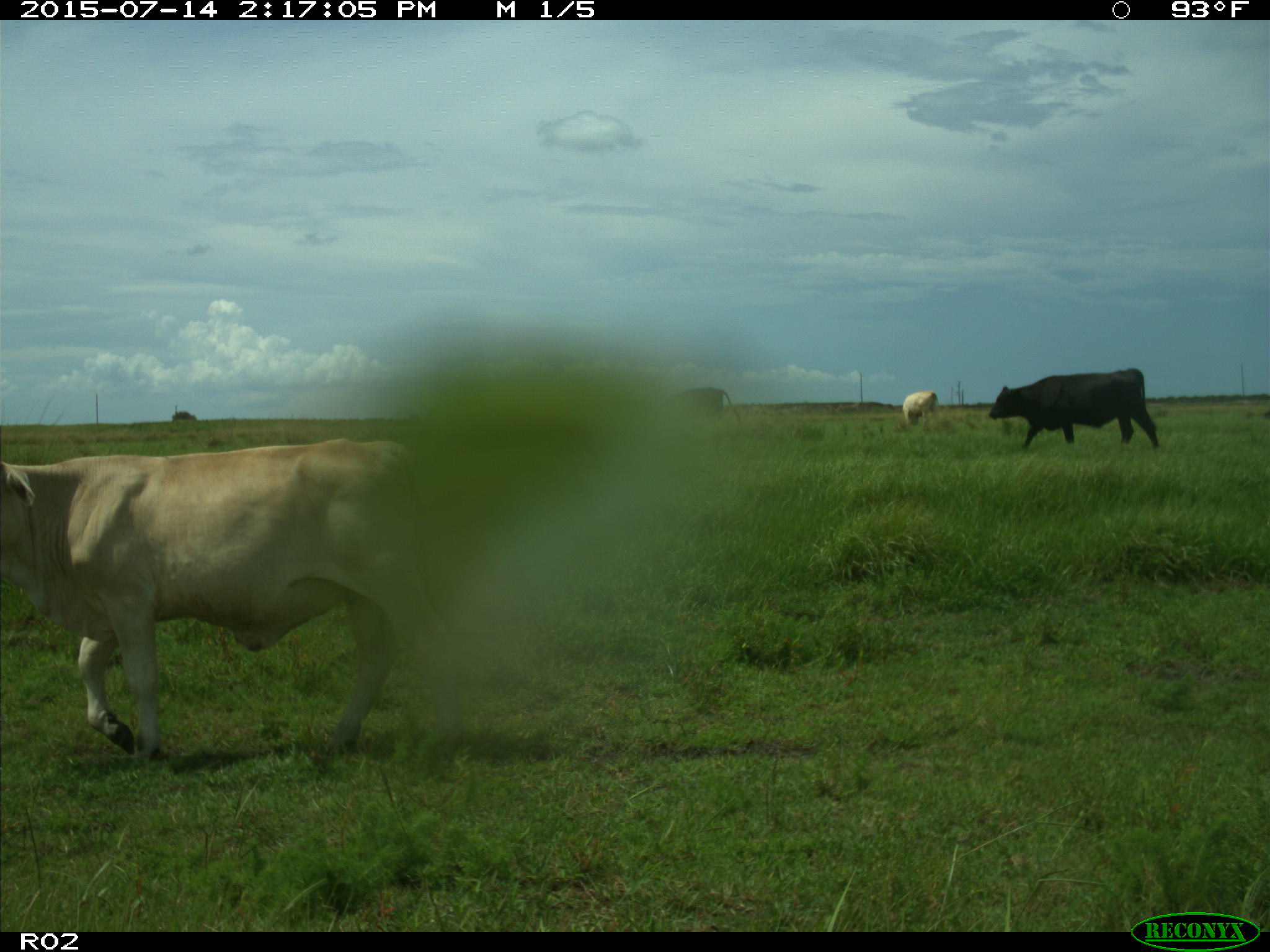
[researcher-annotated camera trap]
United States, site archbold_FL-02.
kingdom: Animalia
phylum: Chordata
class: Mammalia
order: Artiodactyla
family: Bovidae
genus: Bos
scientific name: Bos taurus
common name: domestic cow